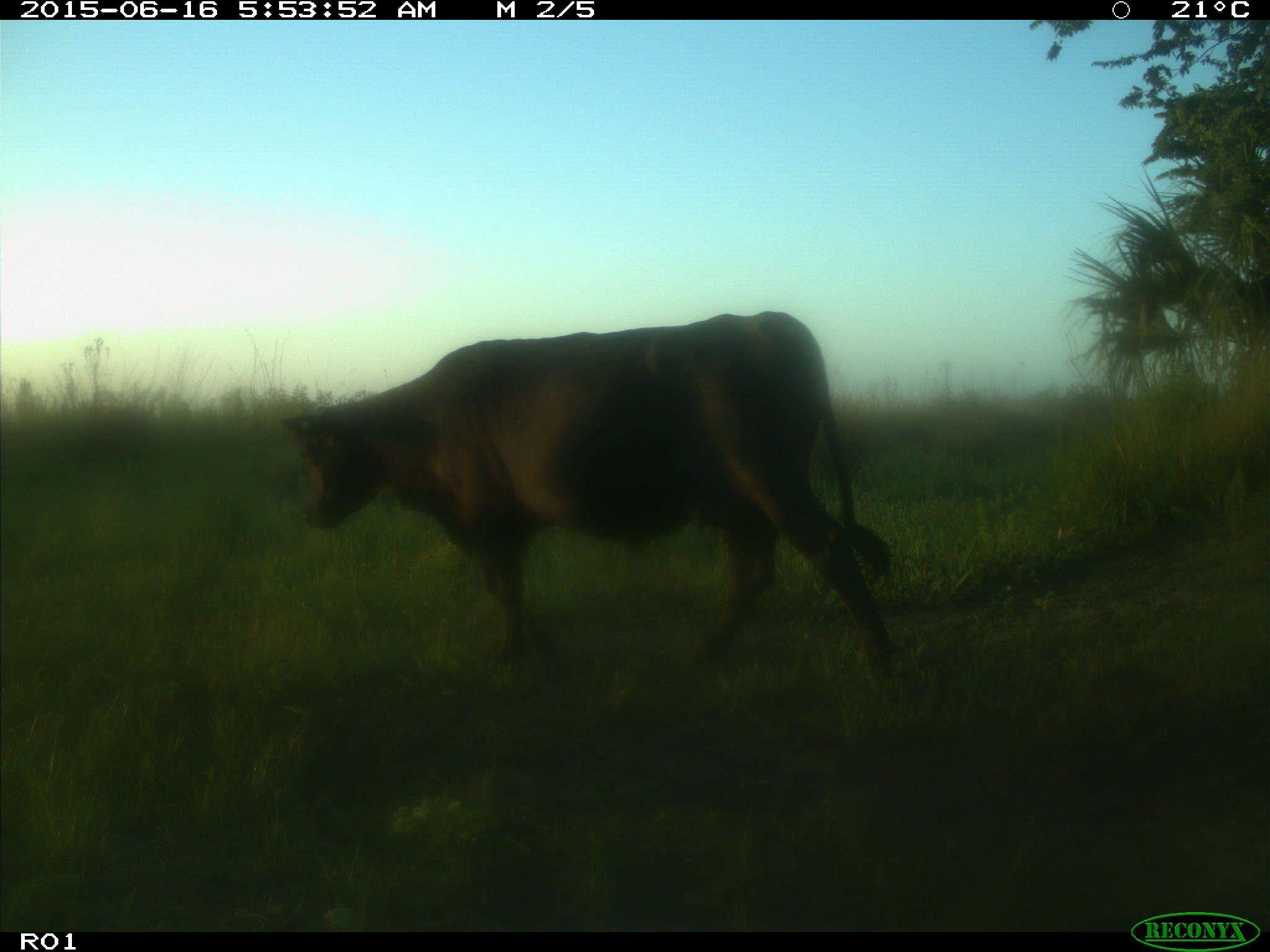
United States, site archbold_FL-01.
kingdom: Animalia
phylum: Chordata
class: Mammalia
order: Artiodactyla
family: Bovidae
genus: Bos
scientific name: Bos taurus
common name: domestic cow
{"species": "Bos taurus (domestic cow)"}